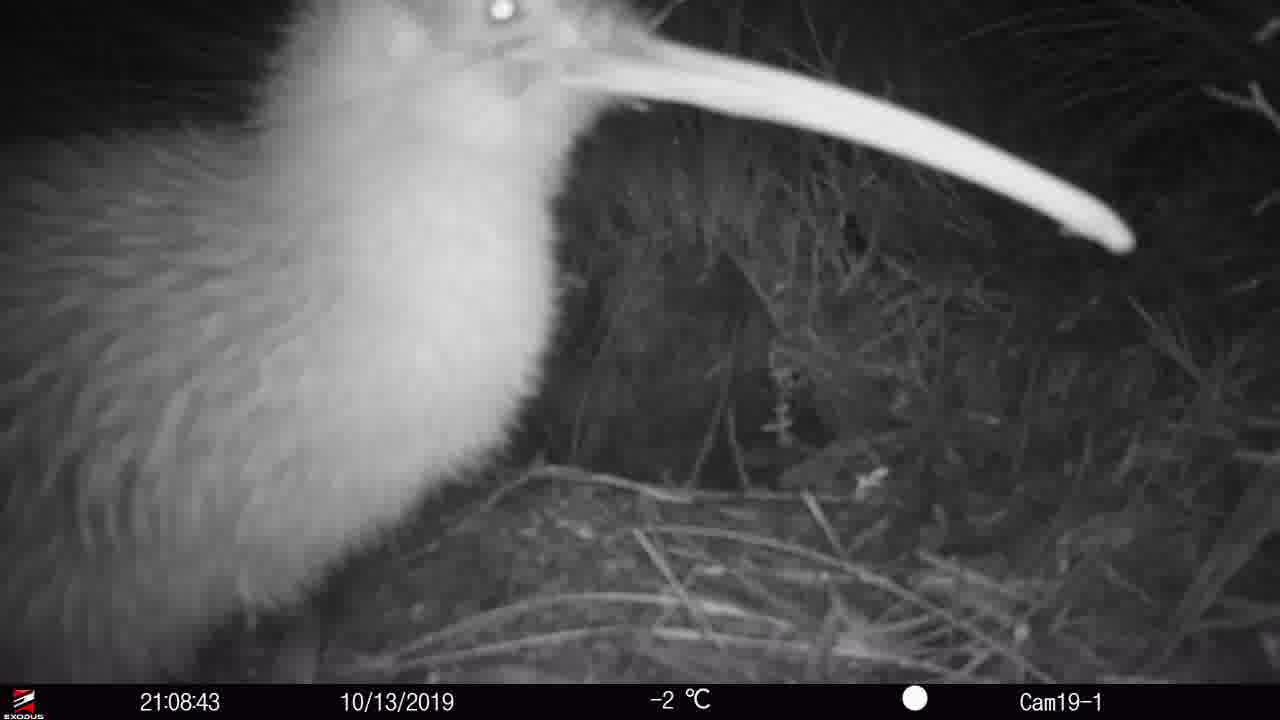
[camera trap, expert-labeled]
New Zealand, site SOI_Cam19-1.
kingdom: Animalia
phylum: Chordata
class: Aves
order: Apterygiformes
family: Apterygidae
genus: Apteryx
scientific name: Apteryx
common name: kiwi